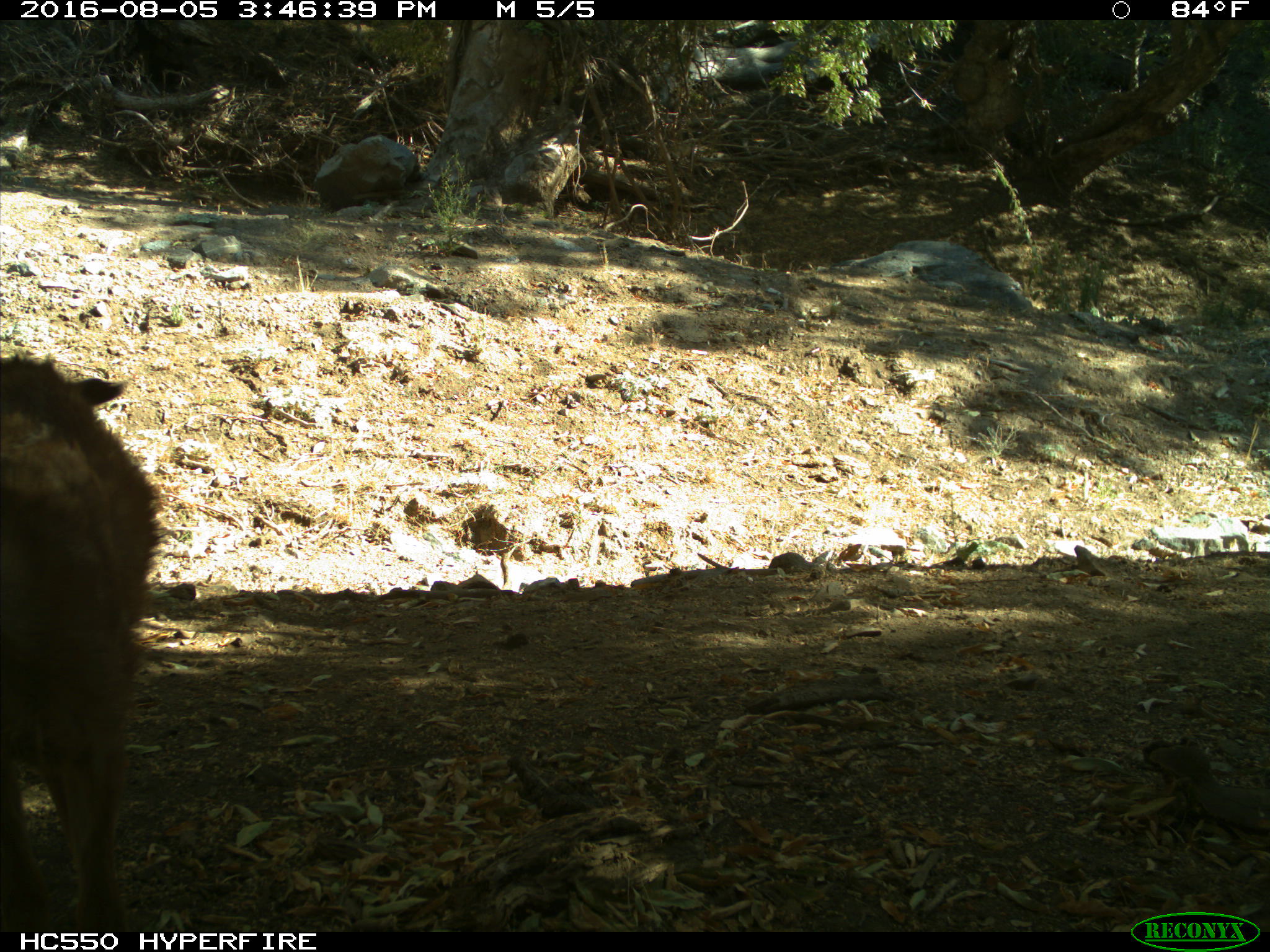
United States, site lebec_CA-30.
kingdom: Animalia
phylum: Chordata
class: Mammalia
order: Artiodactyla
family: Cervidae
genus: Odocoileus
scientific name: Odocoileus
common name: deer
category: unidentified deer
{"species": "unidentified deer (deer) (Odocoileus)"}